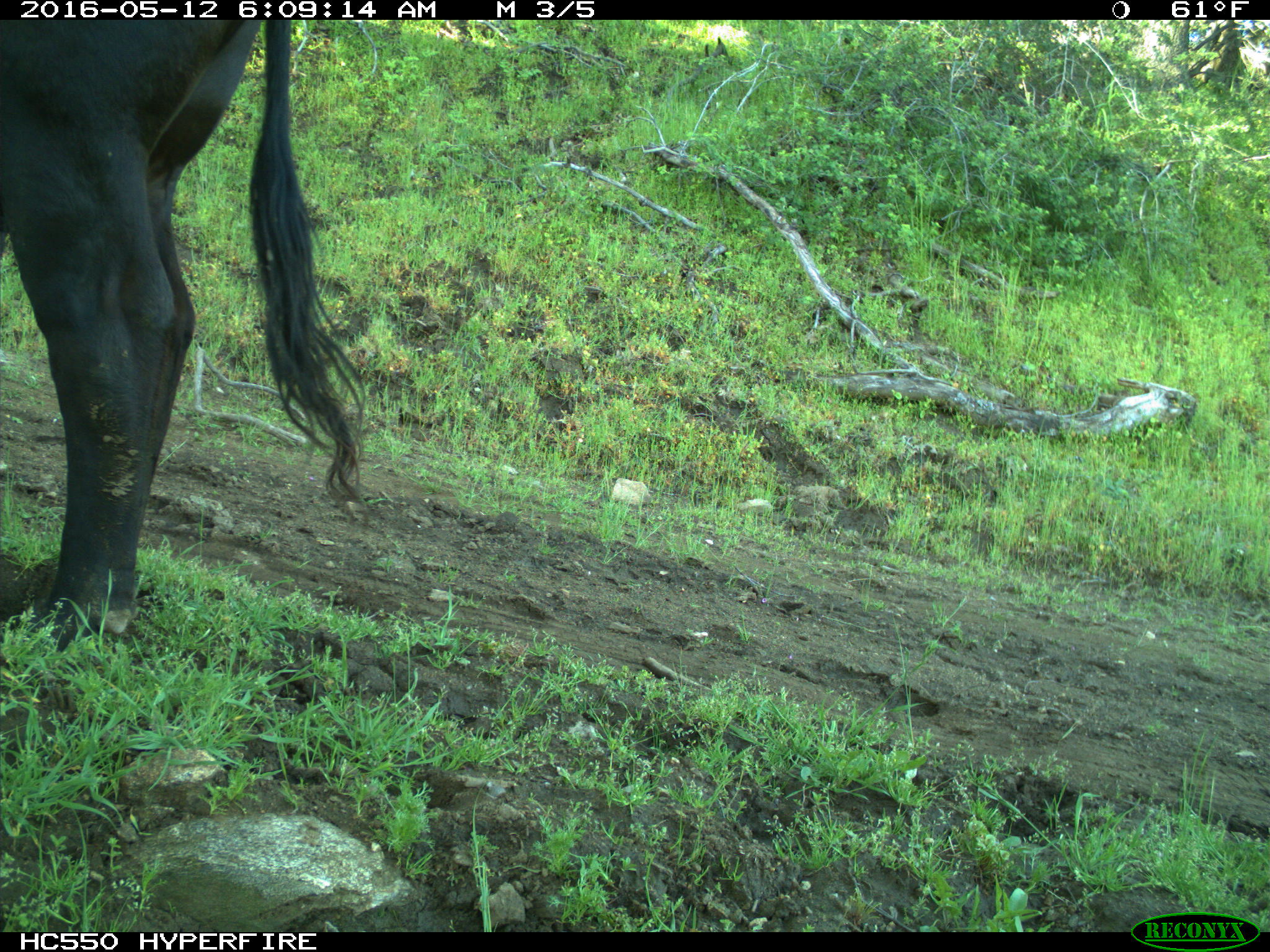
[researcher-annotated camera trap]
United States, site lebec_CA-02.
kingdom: Animalia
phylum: Chordata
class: Mammalia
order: Artiodactyla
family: Bovidae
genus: Bos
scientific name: Bos taurus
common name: domestic cow